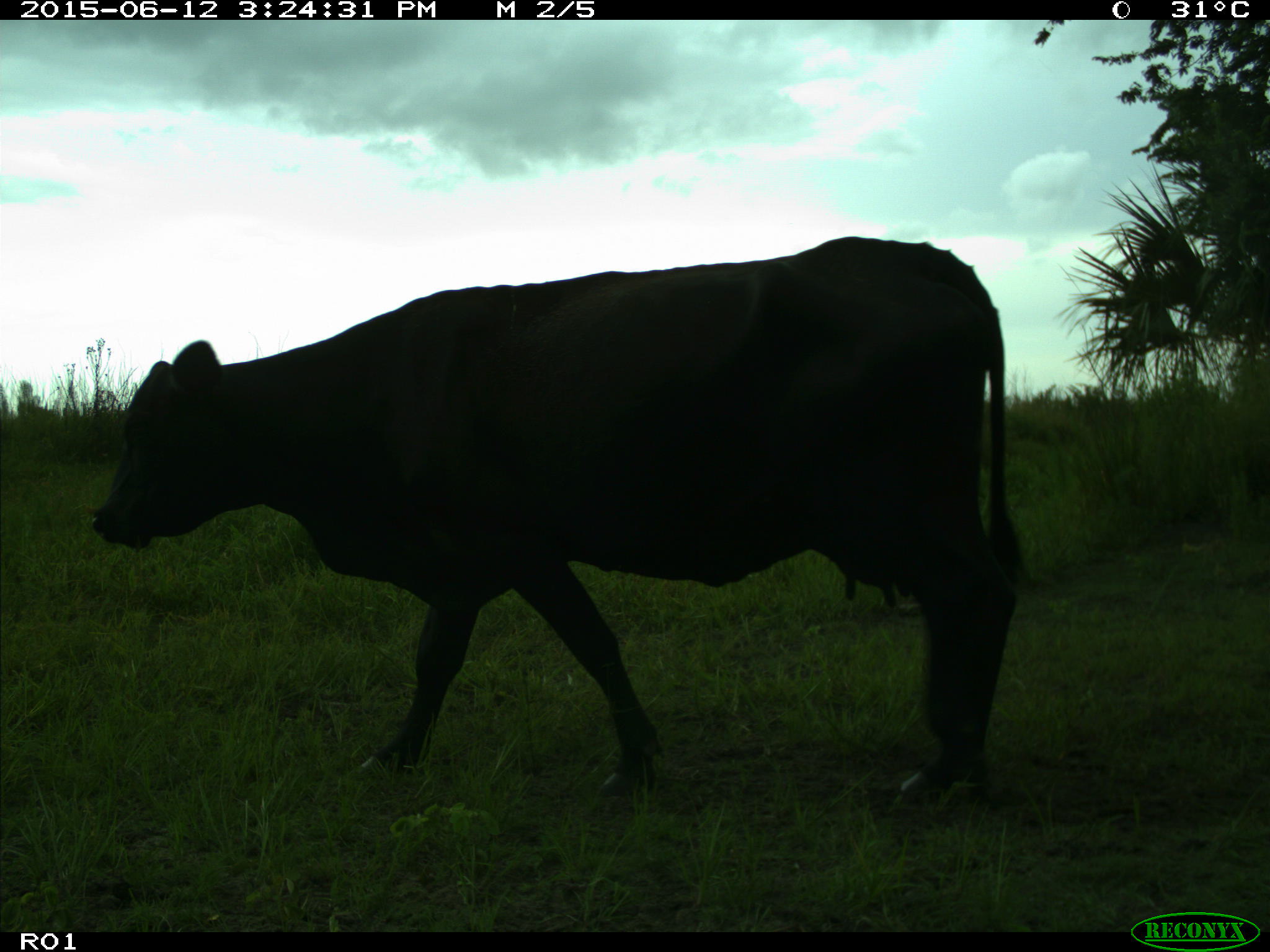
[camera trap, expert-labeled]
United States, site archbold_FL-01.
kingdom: Animalia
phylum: Chordata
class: Mammalia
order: Artiodactyla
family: Bovidae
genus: Bos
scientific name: Bos taurus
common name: domestic cow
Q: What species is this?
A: Bos taurus (domestic cow).